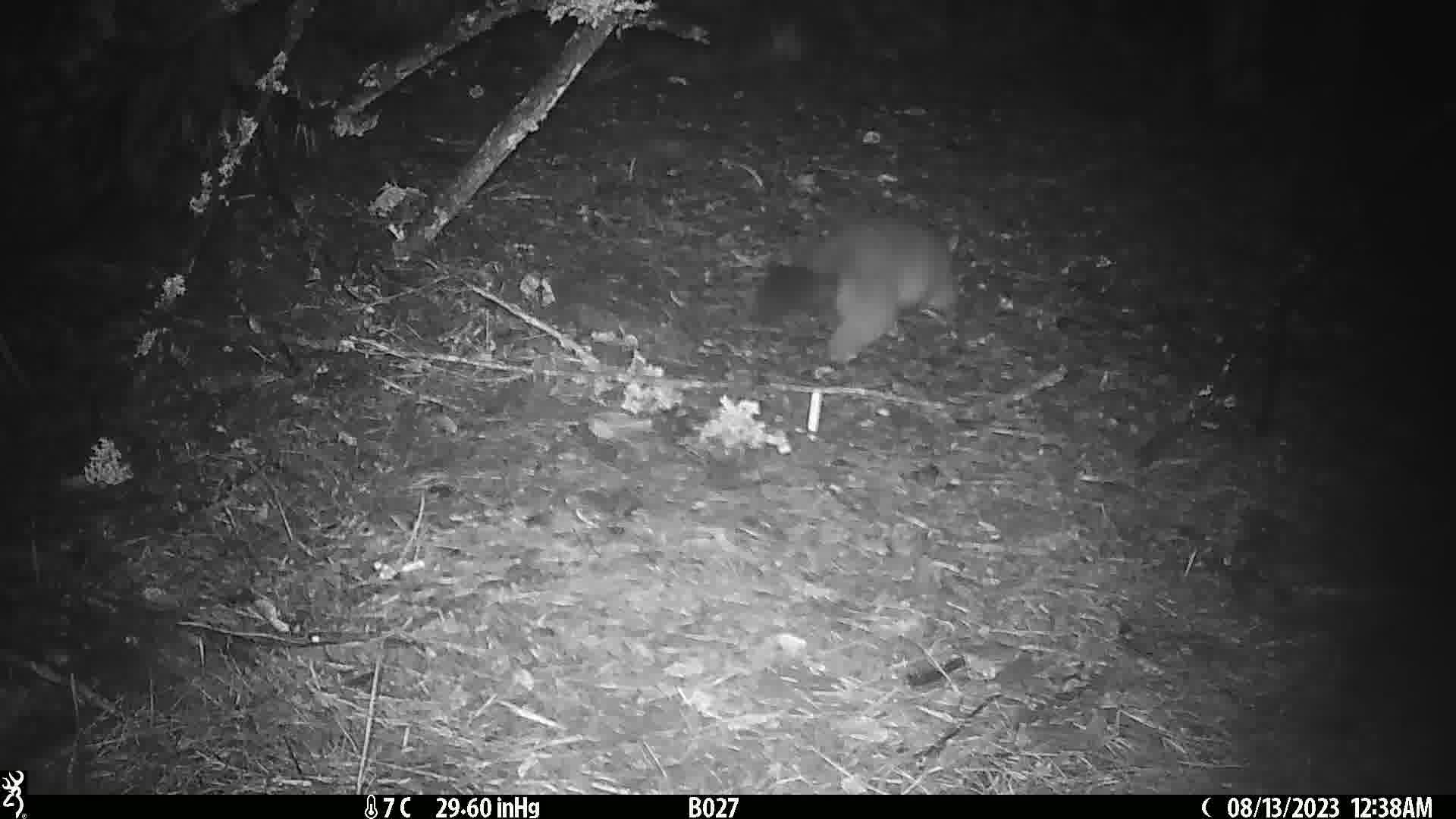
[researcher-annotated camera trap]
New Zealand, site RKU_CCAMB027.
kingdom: Animalia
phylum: Chordata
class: Mammalia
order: Diprotodontia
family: Phalangeridae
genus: Trichosurus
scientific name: Trichosurus vulpecula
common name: common brushtail possum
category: possum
Possum (common brushtail possum) (Trichosurus vulpecula).